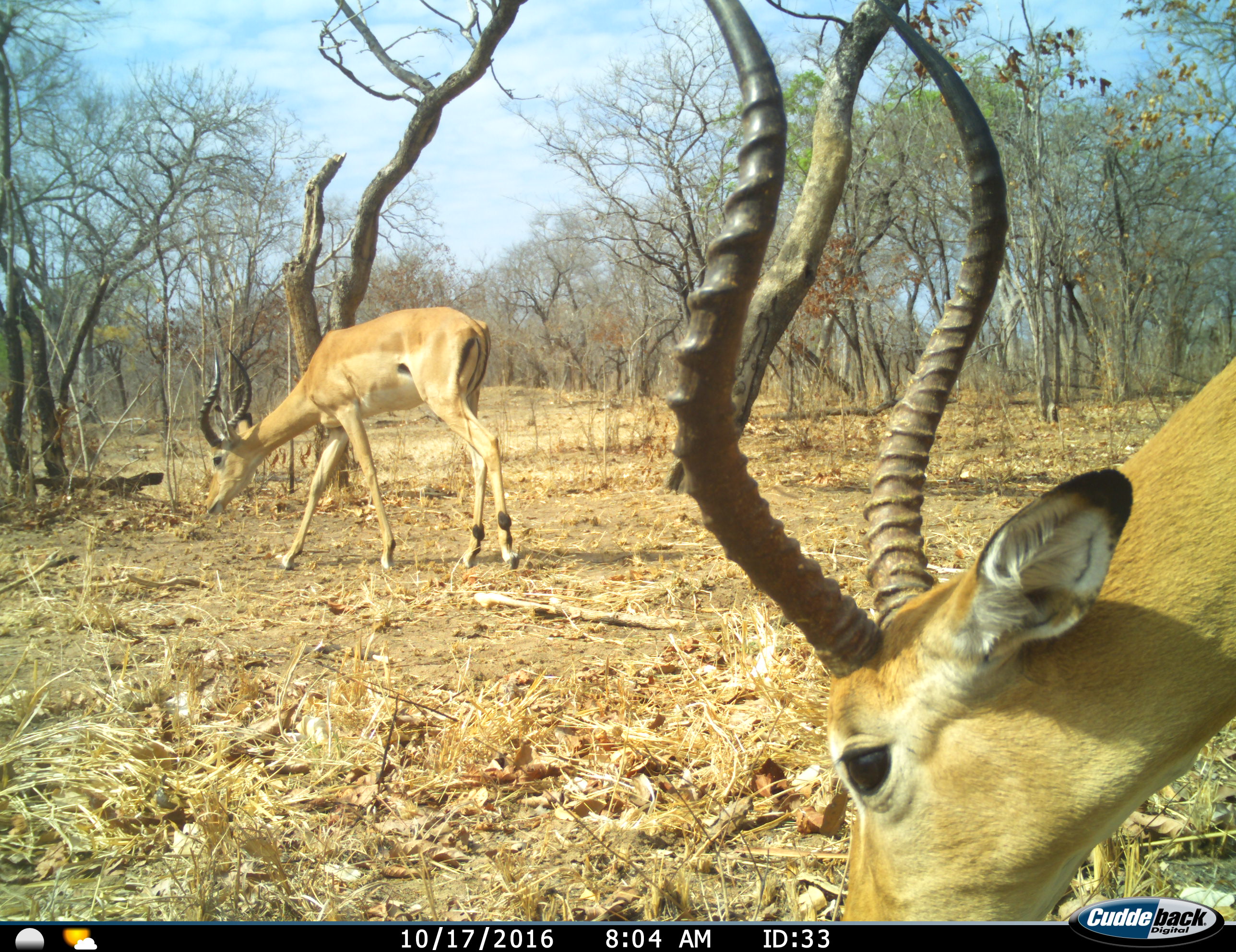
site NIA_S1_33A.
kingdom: Animalia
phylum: Chordata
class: Mammalia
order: Artiodactyla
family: Bovidae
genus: Aepyceros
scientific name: Aepyceros melampus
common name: impala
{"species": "impala (Aepyceros melampus)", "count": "2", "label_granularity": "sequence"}